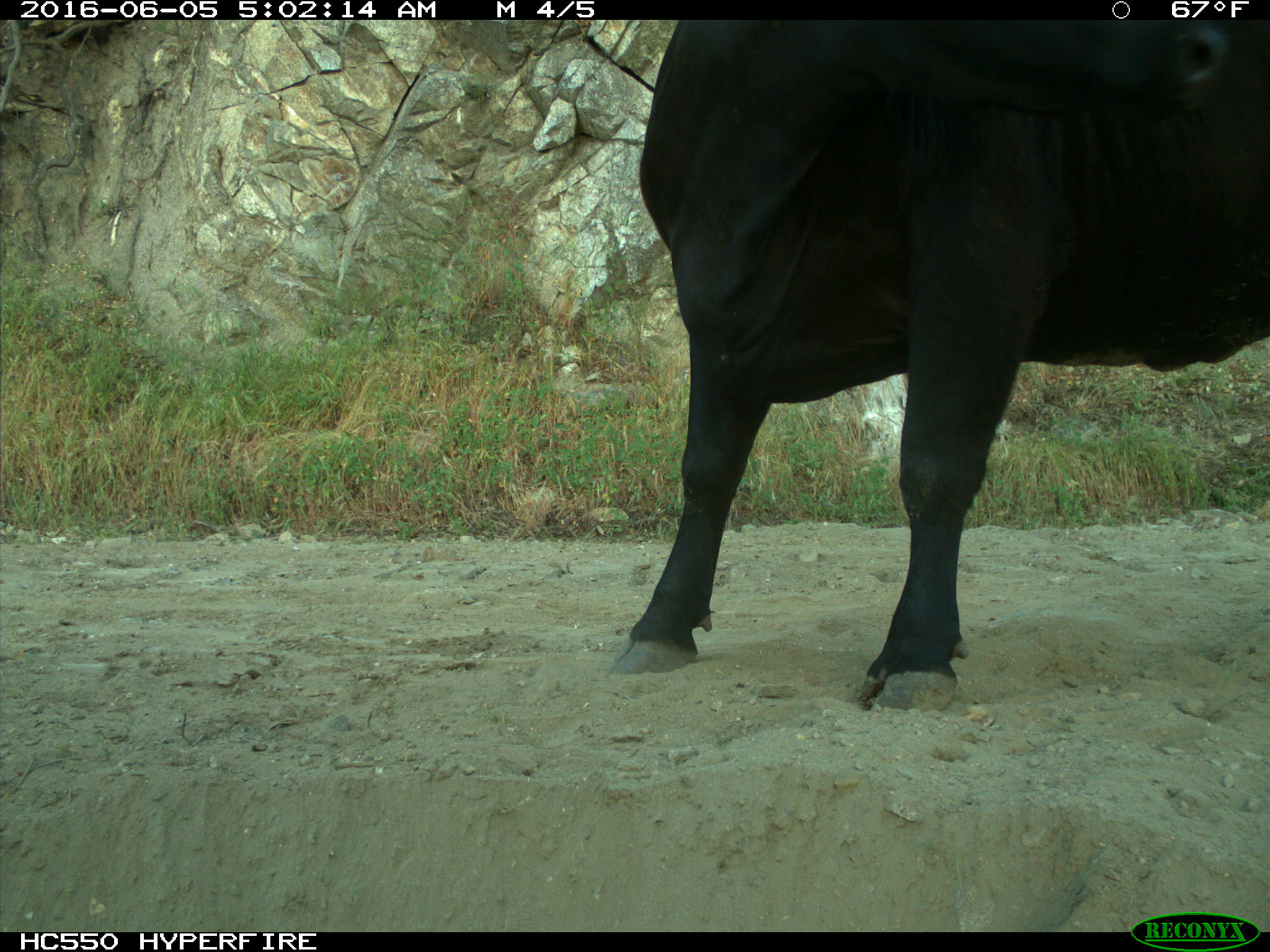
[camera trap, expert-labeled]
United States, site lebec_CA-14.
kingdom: Animalia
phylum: Chordata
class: Mammalia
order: Artiodactyla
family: Bovidae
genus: Bos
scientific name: Bos taurus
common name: domestic cow